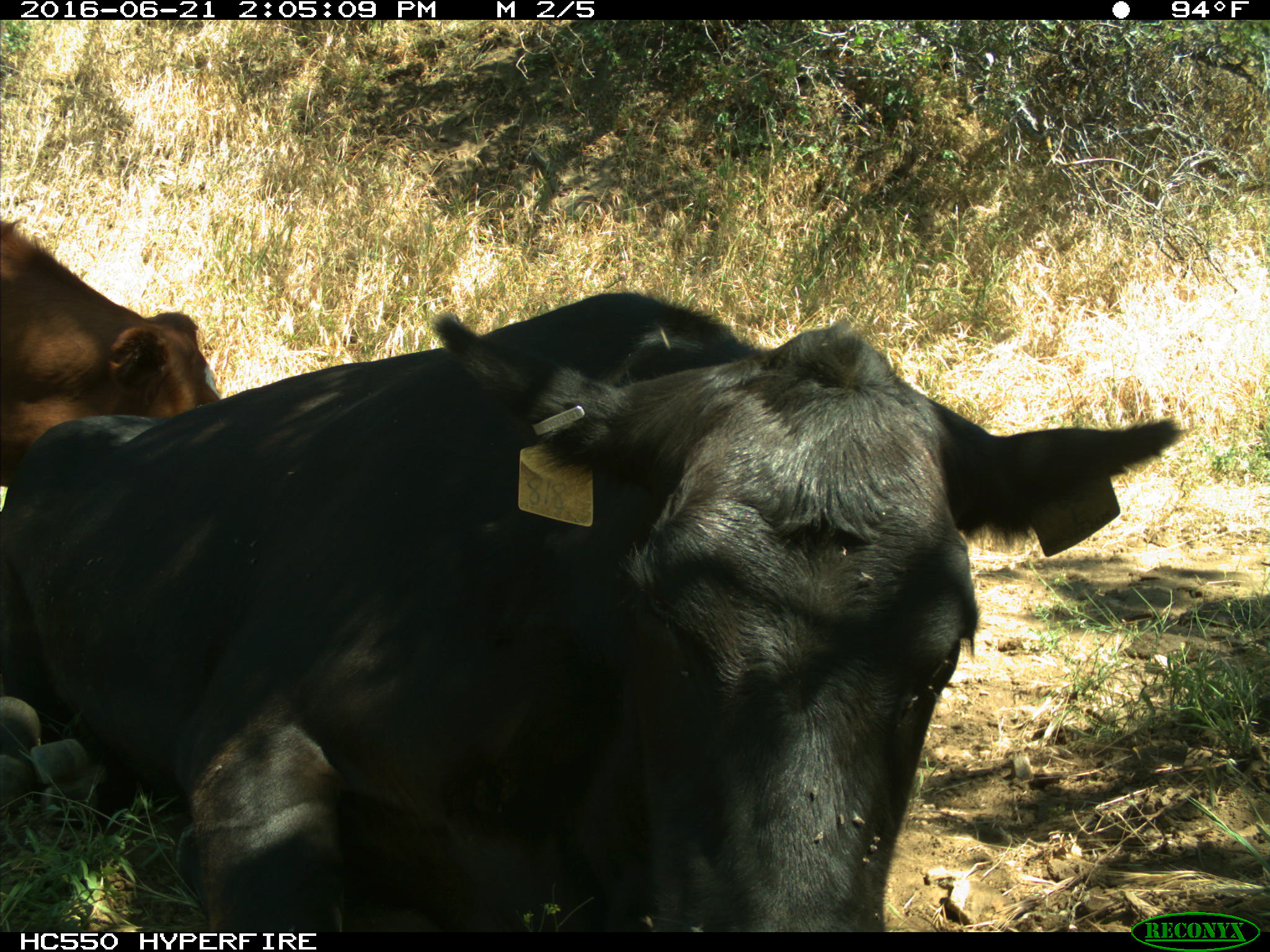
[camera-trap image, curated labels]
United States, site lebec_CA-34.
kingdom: Animalia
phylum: Chordata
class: Mammalia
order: Artiodactyla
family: Bovidae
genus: Bos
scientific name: Bos taurus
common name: domestic cow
Bos taurus (domestic cow).